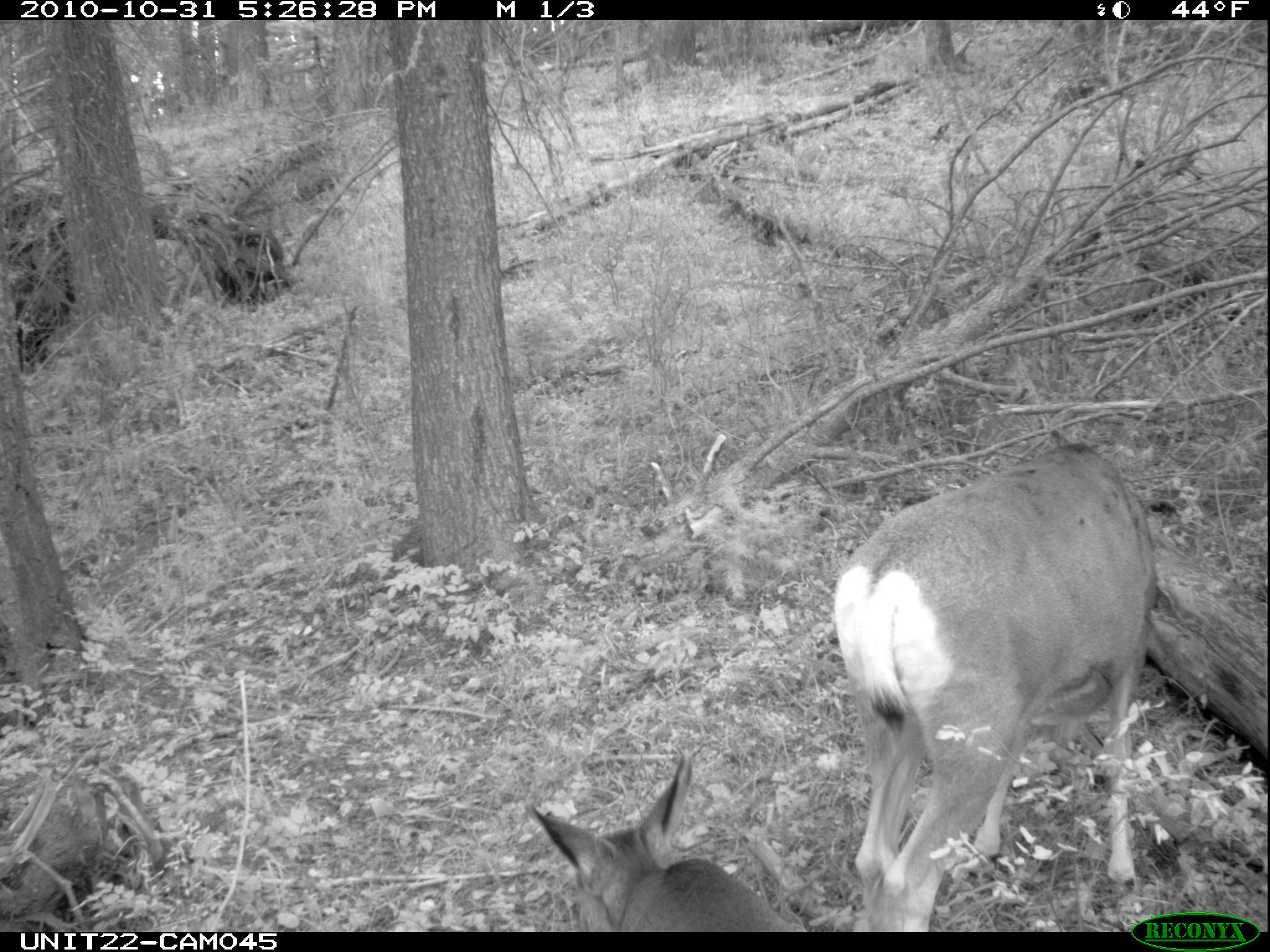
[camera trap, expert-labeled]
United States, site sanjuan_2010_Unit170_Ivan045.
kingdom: Animalia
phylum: Chordata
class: Mammalia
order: Artiodactyla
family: Cervidae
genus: Odocoileus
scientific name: Odocoileus hemionus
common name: mule deer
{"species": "Odocoileus hemionus (mule deer)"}